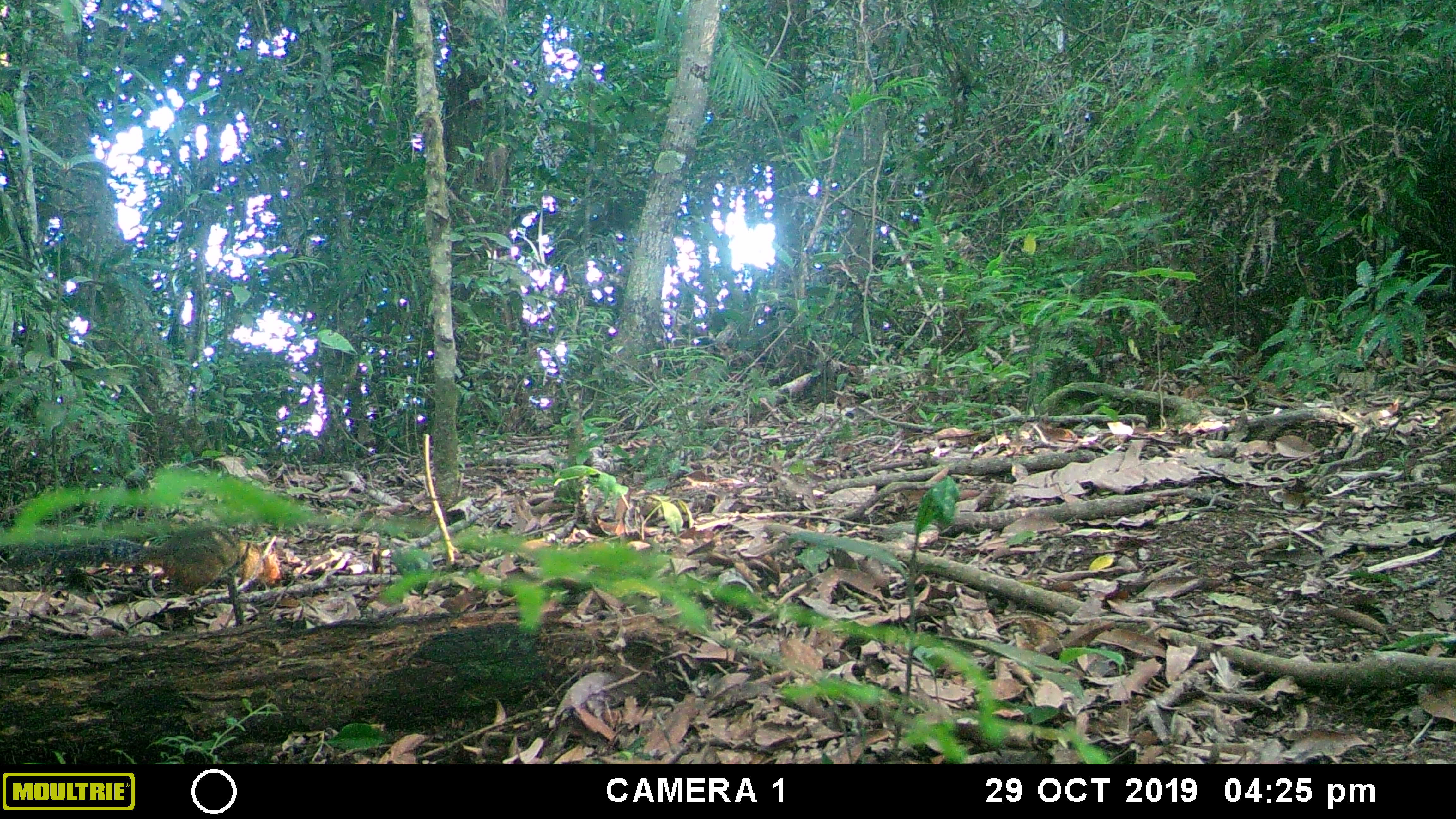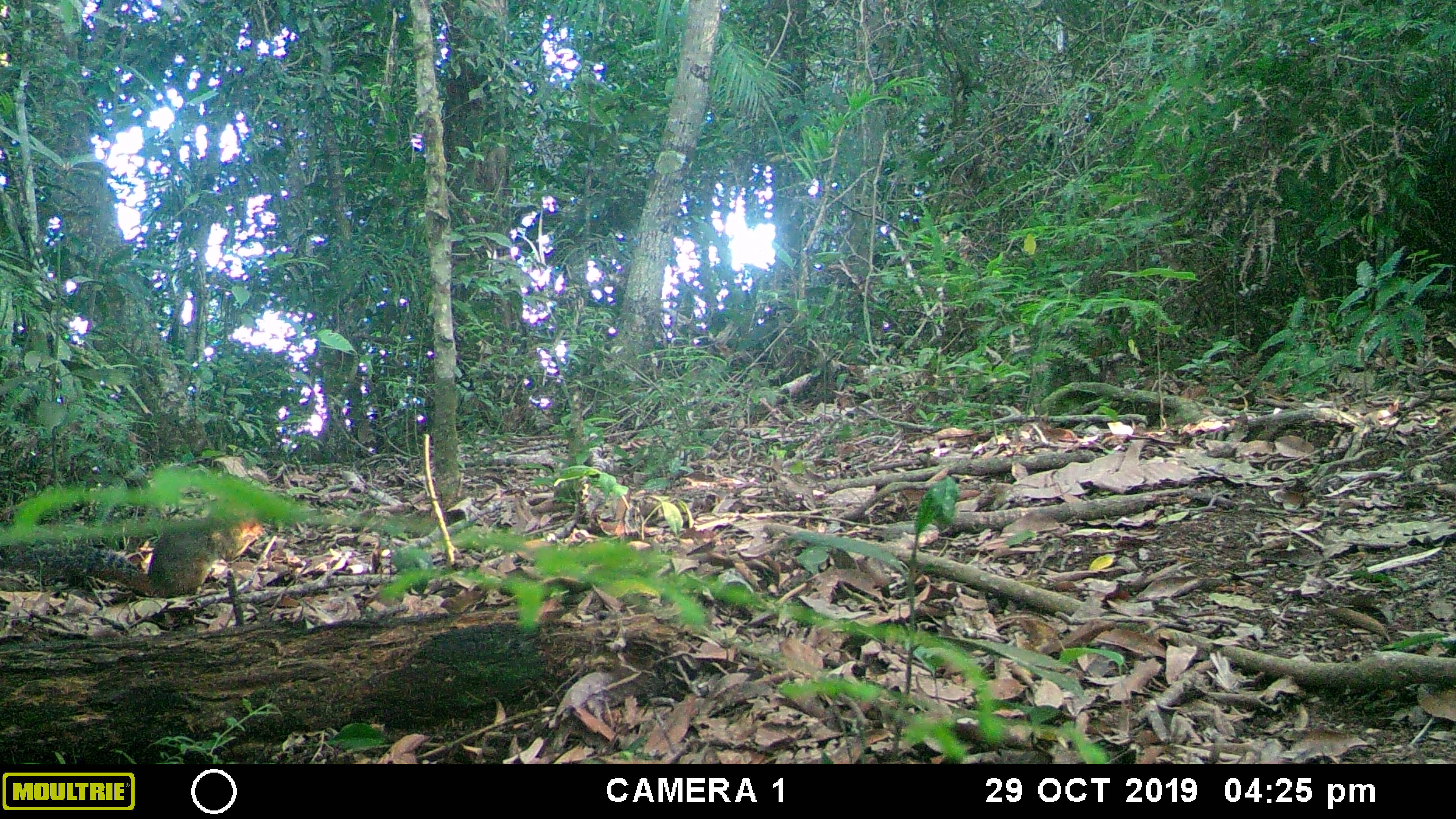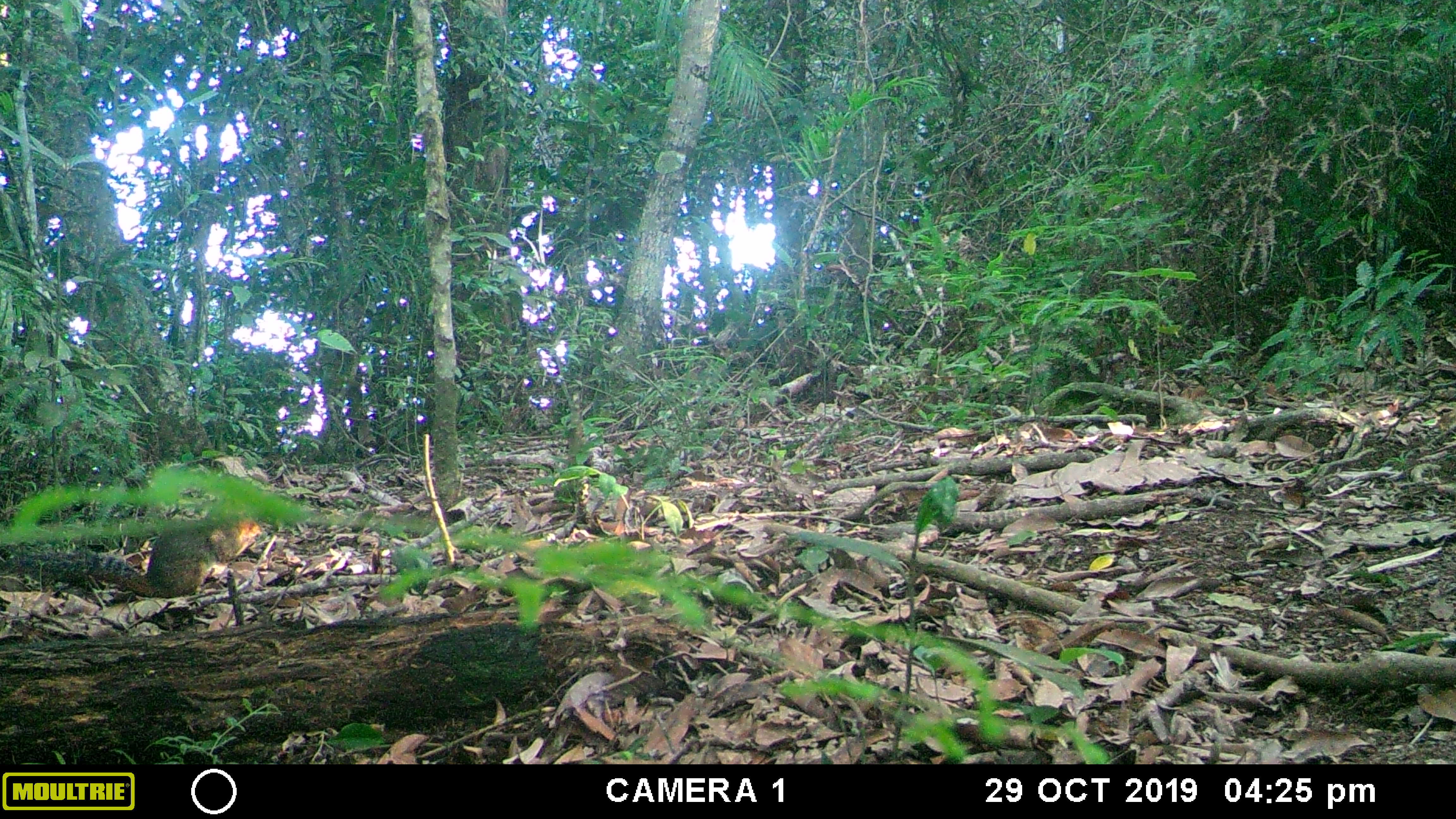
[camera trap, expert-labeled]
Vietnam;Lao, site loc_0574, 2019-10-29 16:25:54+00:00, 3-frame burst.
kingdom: Animalia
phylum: Chordata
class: Mammalia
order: Rodentia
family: Sciuridae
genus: Dremomys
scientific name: Dremomys rufigenis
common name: red-cheeked squirrel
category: red cheeked squirrel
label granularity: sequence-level